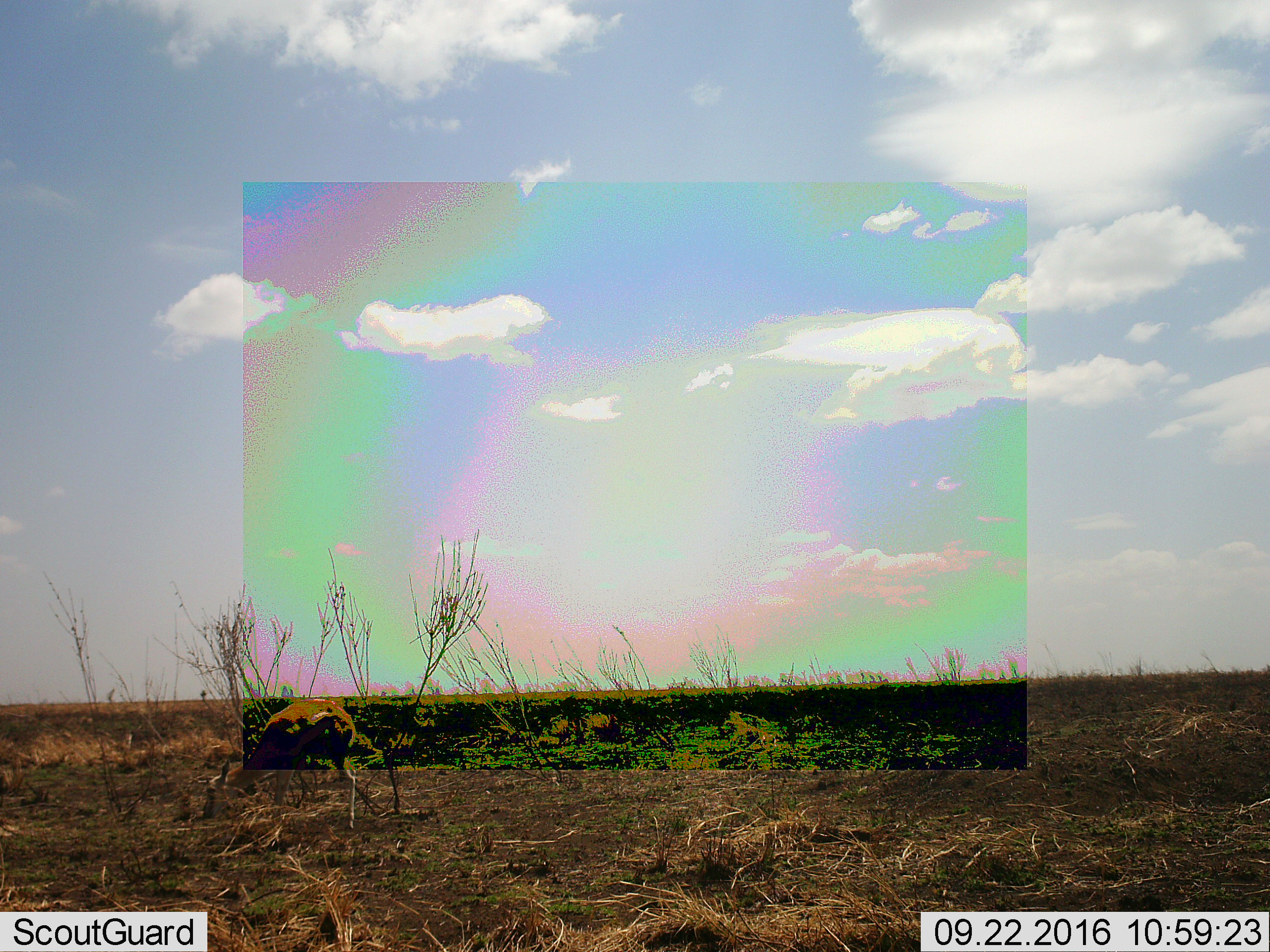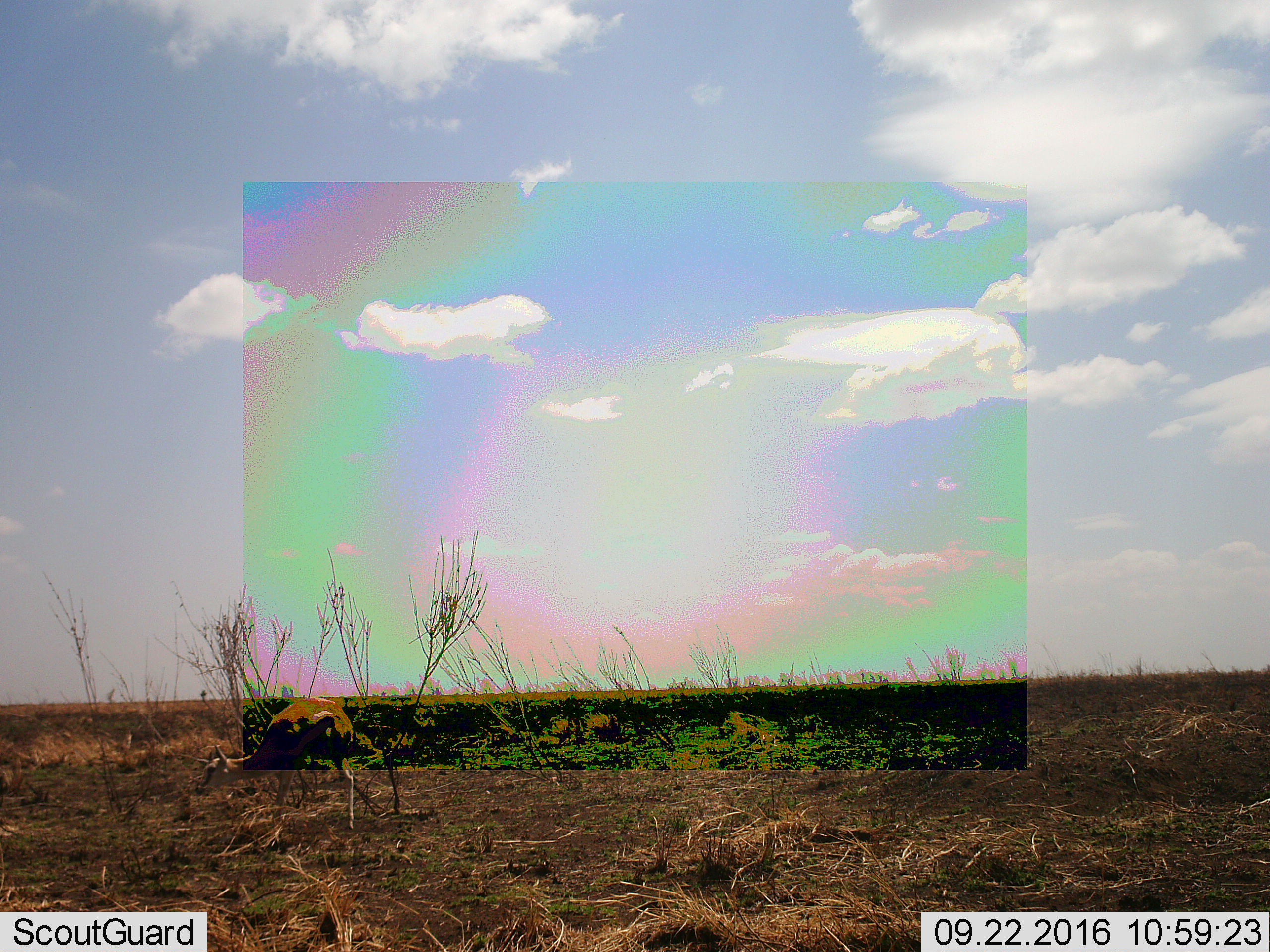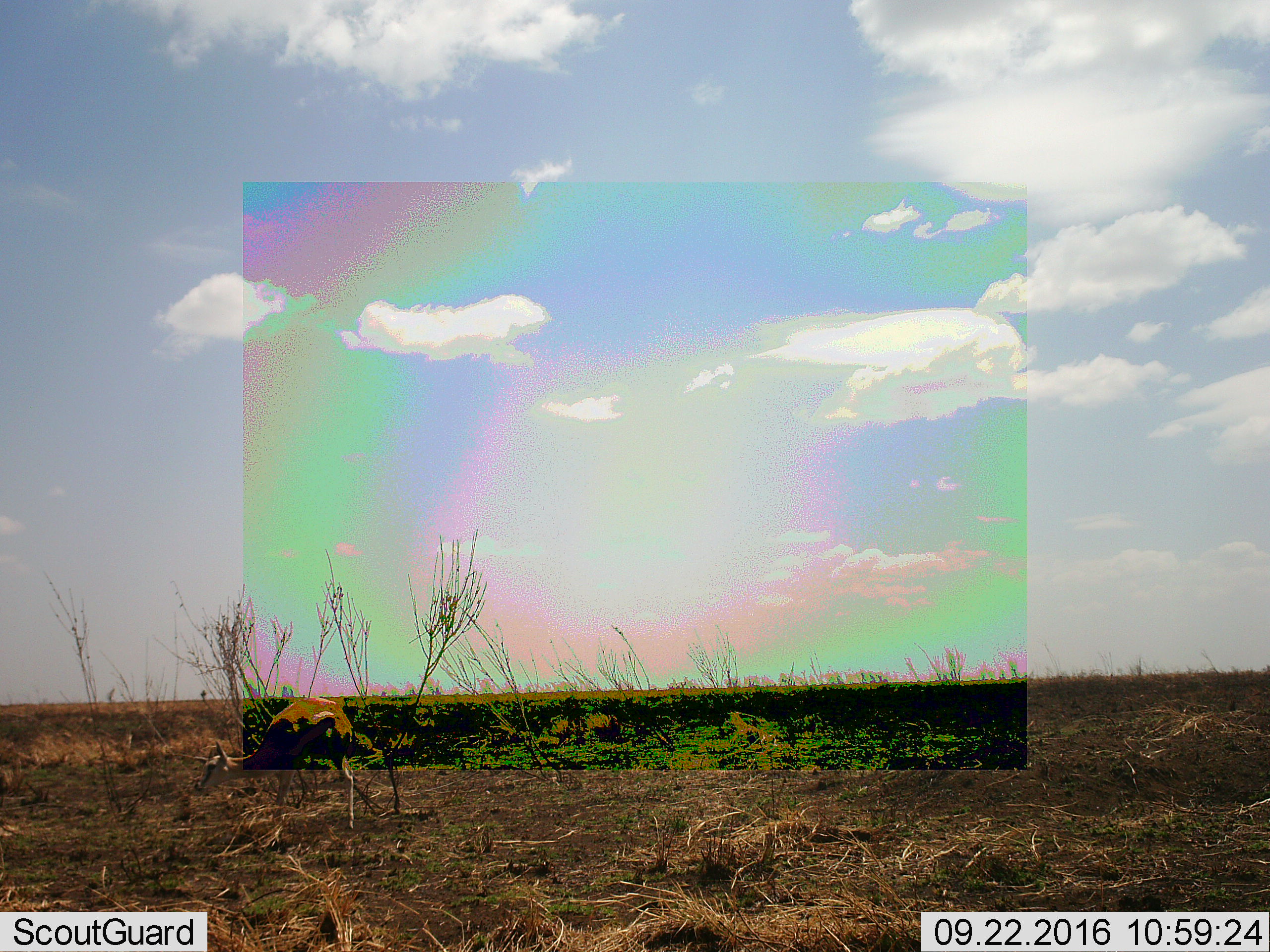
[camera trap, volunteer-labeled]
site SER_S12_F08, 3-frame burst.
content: unidentified animal